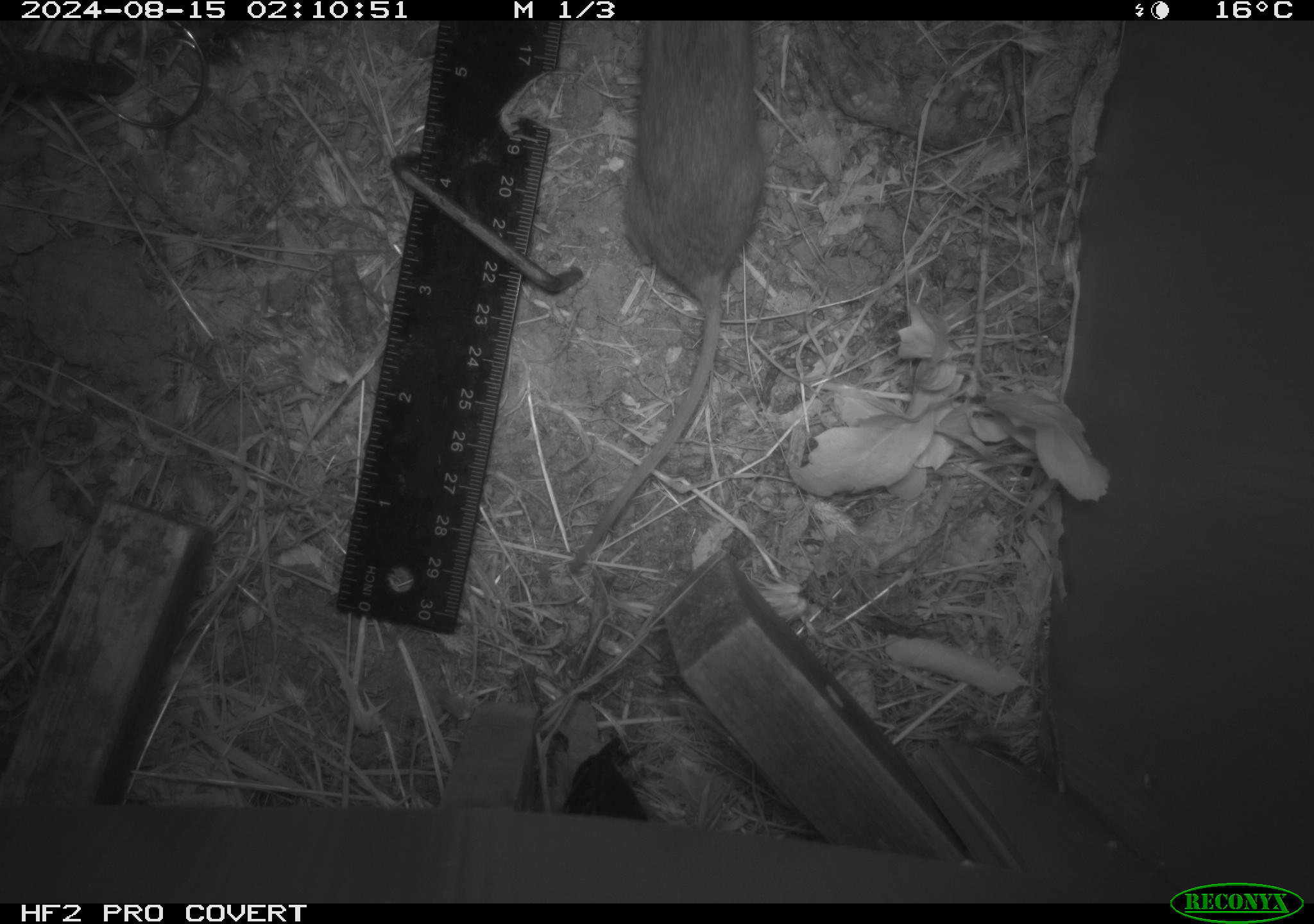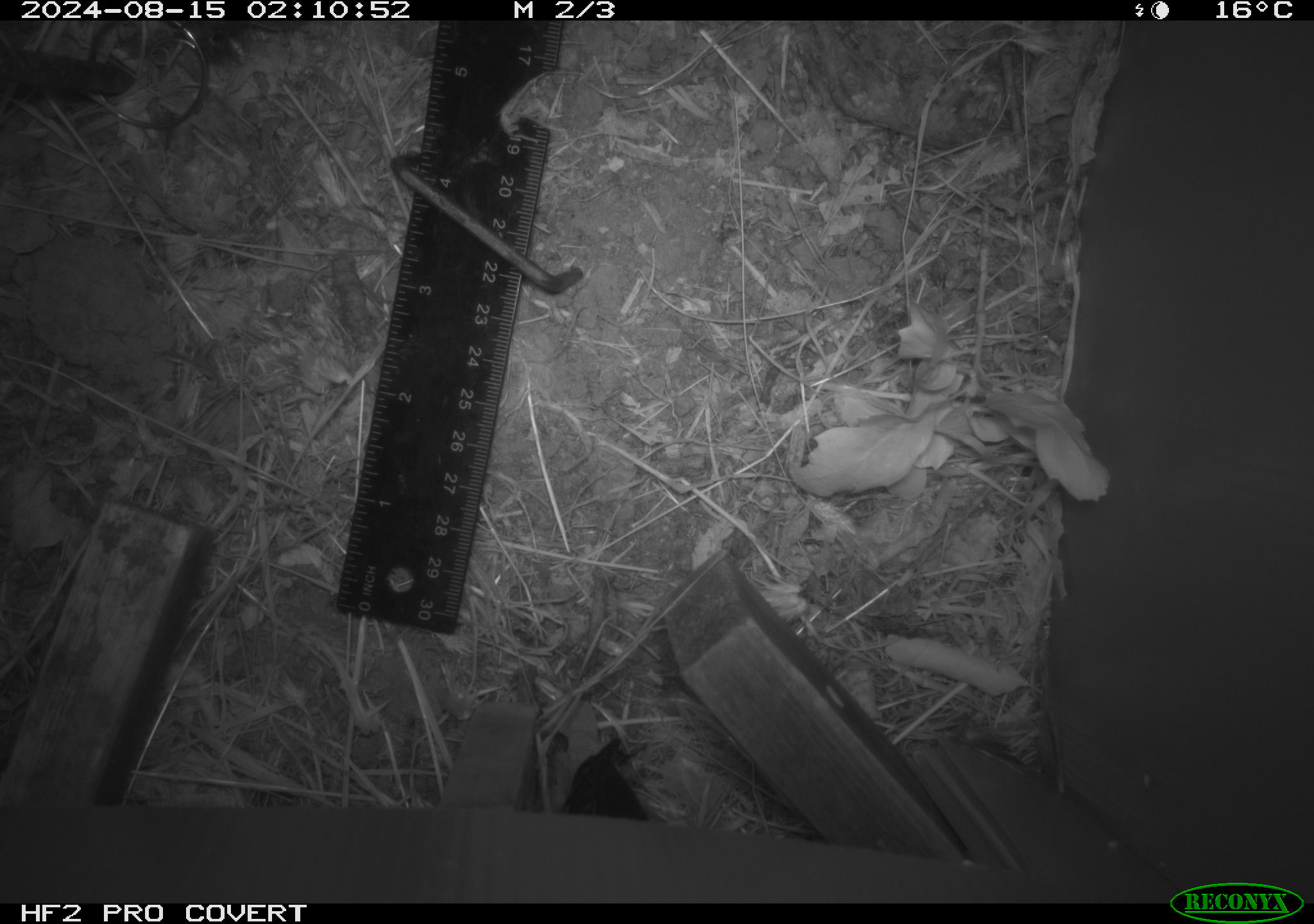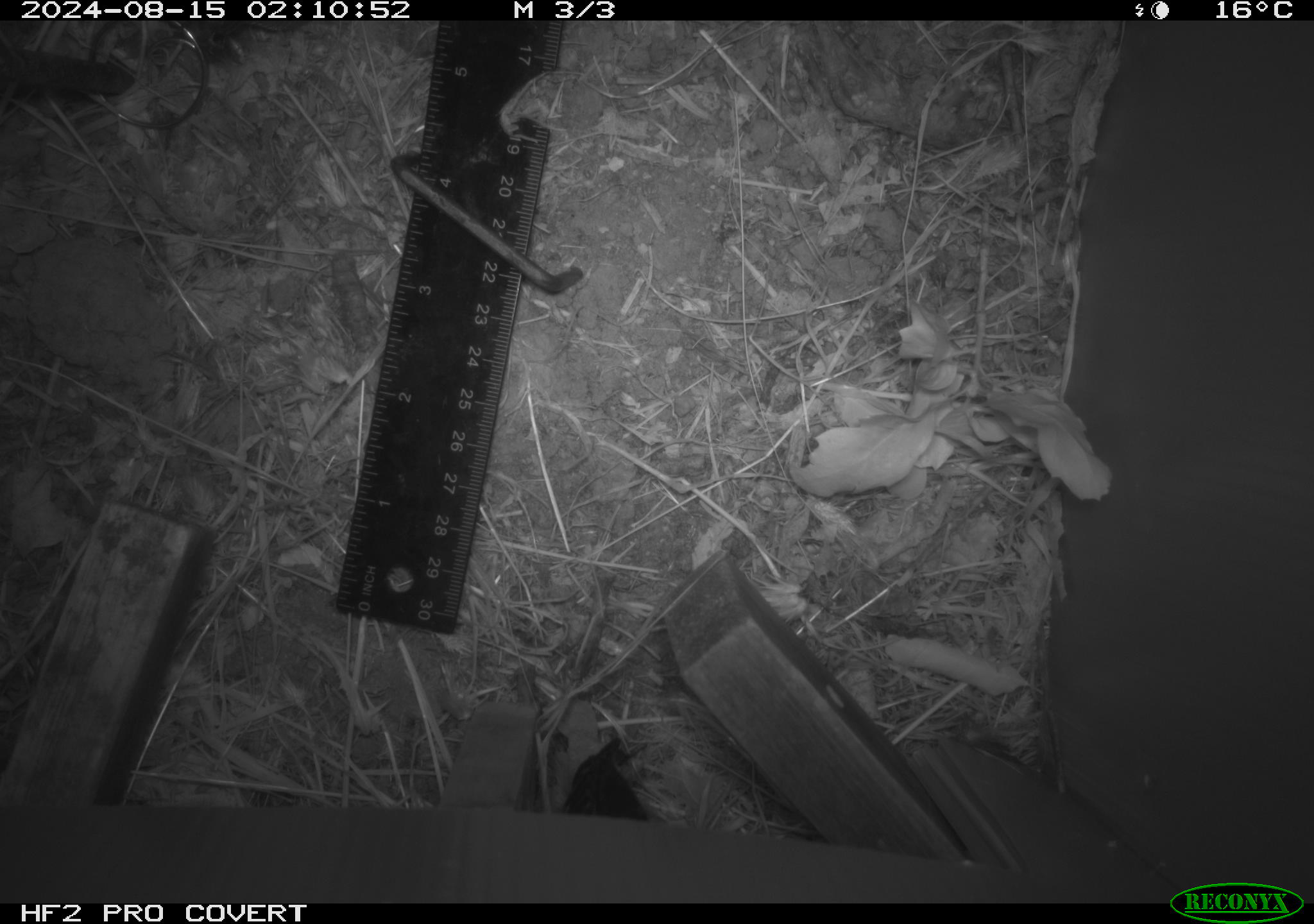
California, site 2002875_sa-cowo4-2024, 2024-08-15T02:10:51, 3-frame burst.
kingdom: Animalia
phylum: Chordata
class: Mammalia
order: Rodentia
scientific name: Rodentia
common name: rodent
Rodent (Rodentia).